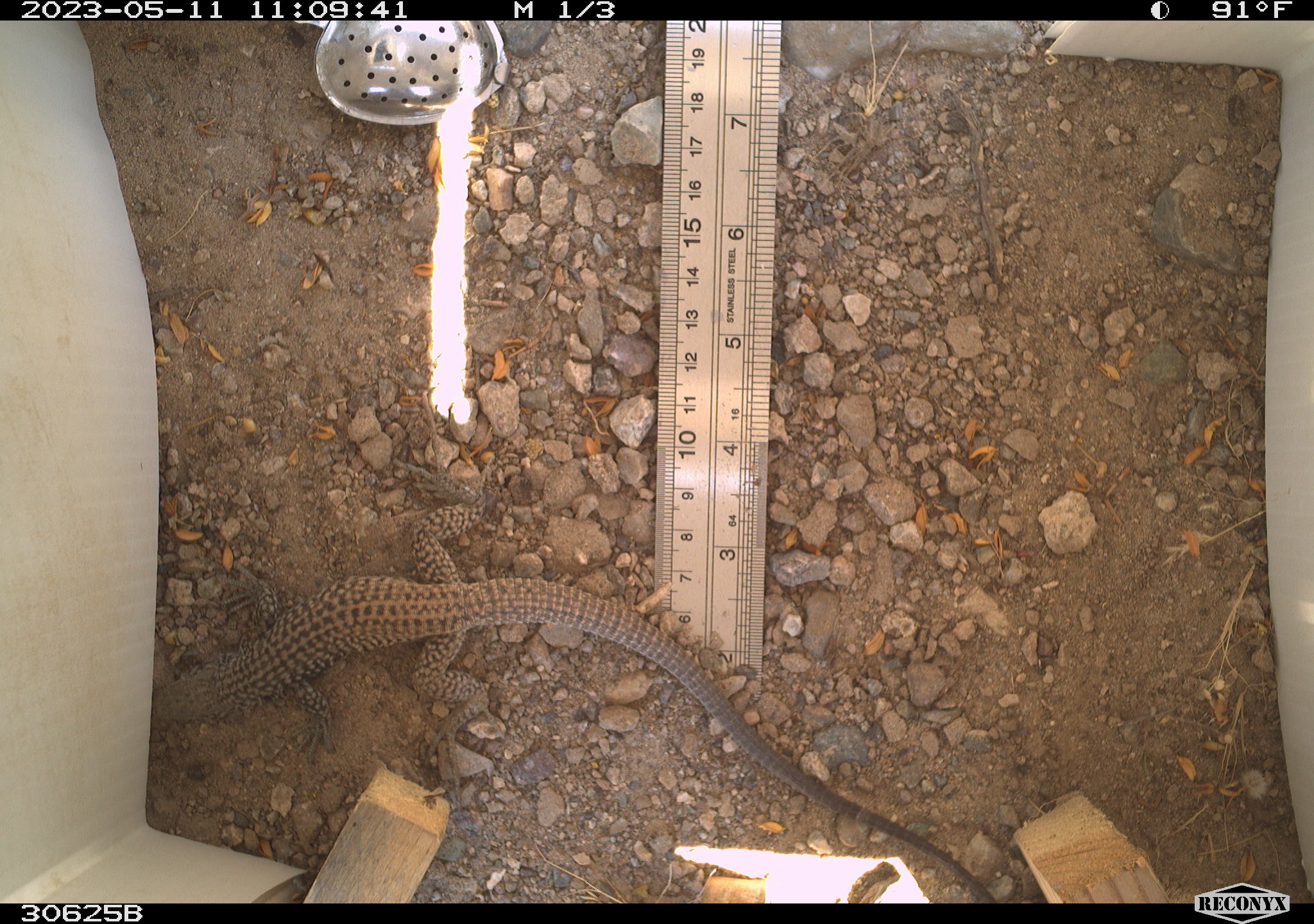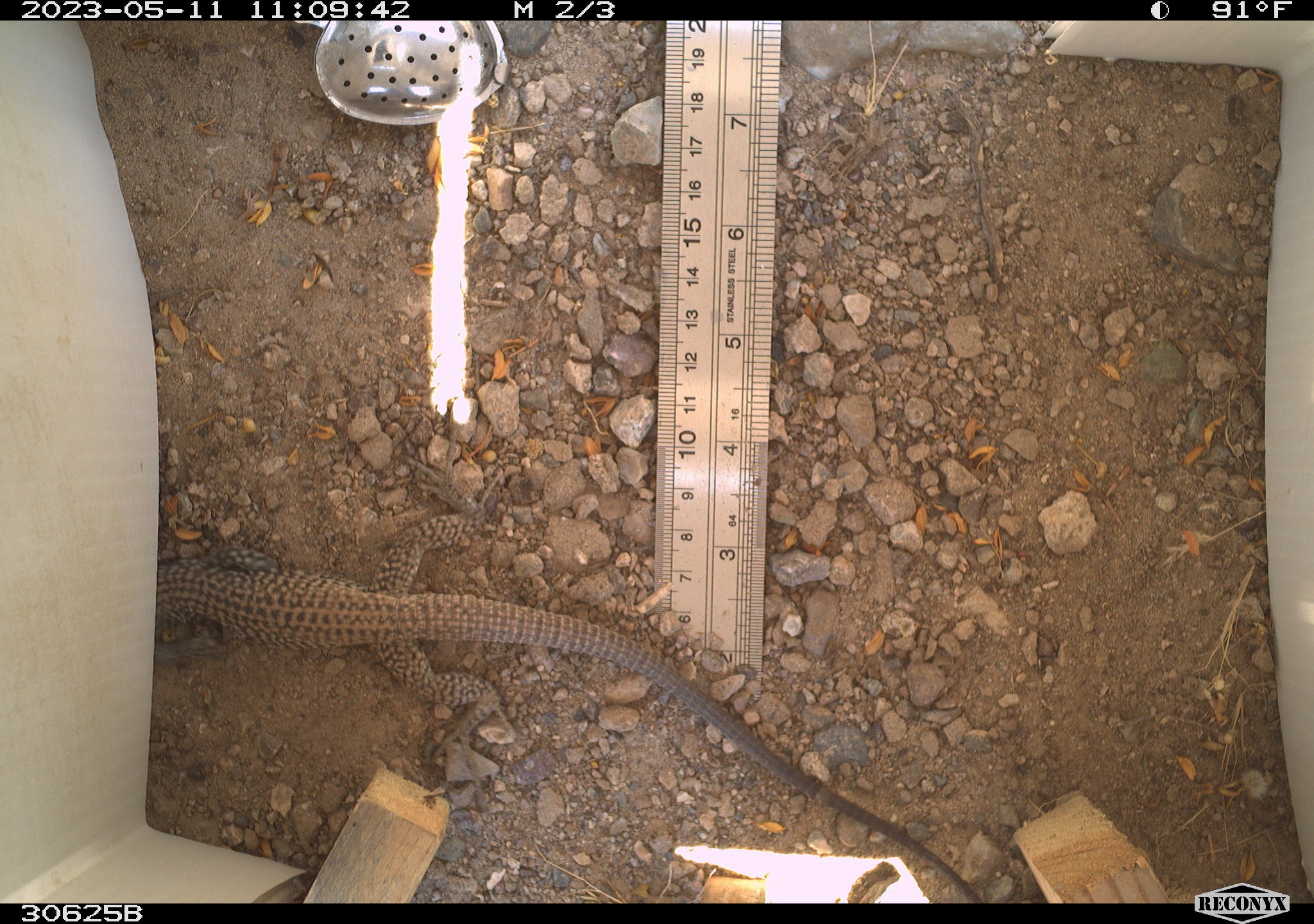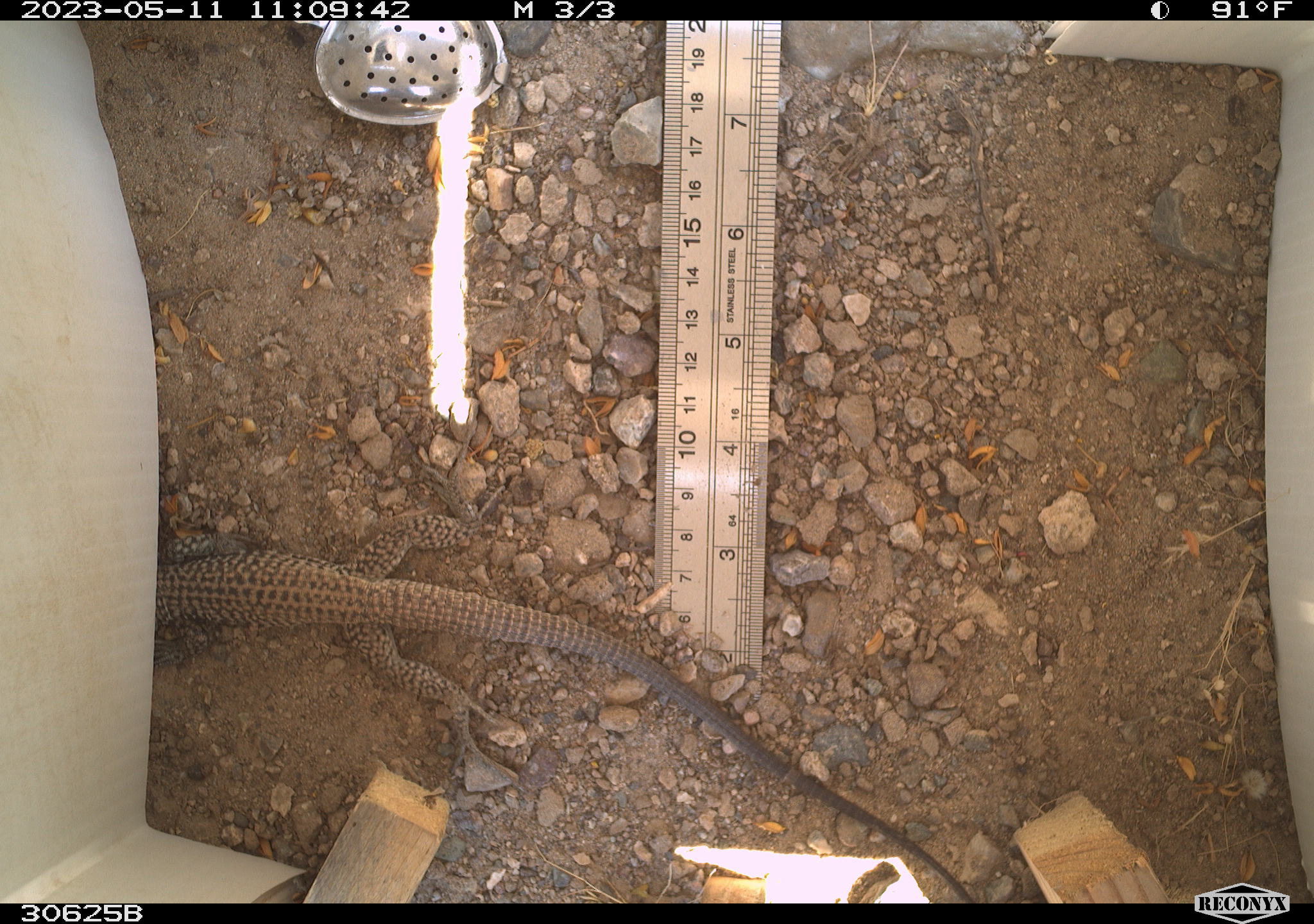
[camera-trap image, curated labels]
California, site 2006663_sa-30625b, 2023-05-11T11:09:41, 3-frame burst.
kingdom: Animalia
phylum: Chordata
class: Reptilia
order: Squamata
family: Teiidae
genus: Aspidoscelis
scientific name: Aspidoscelis tigris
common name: western whiptail